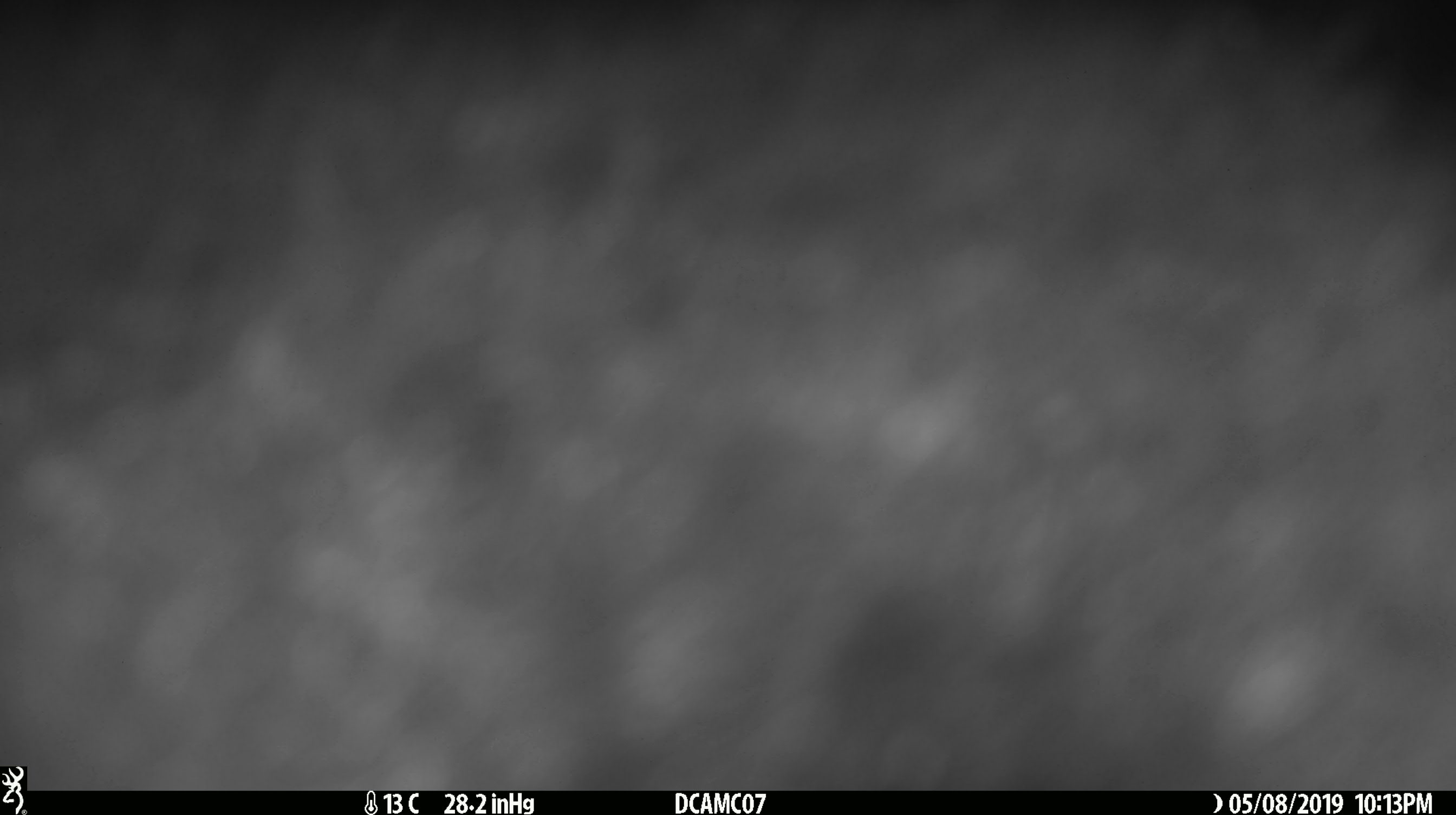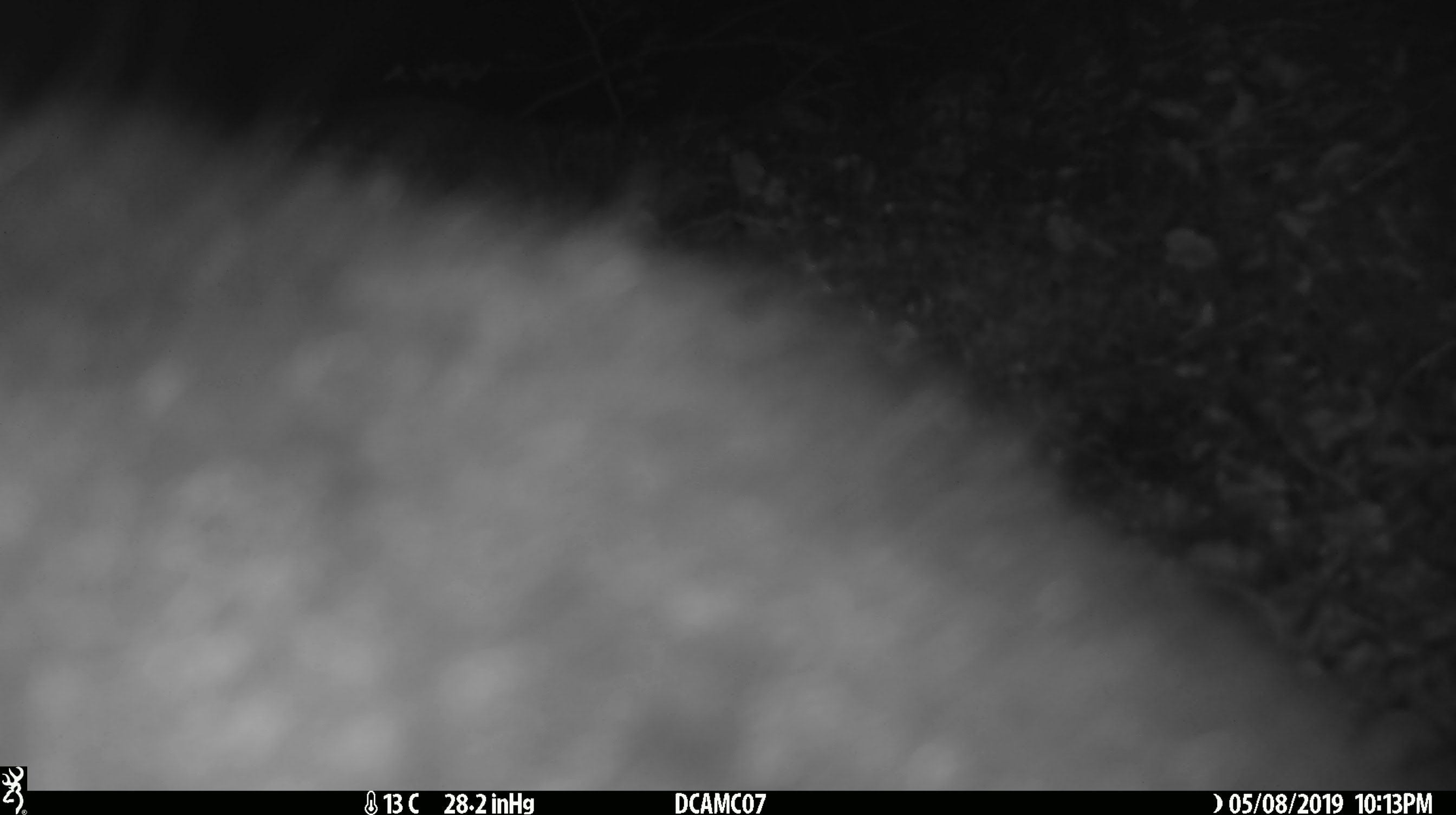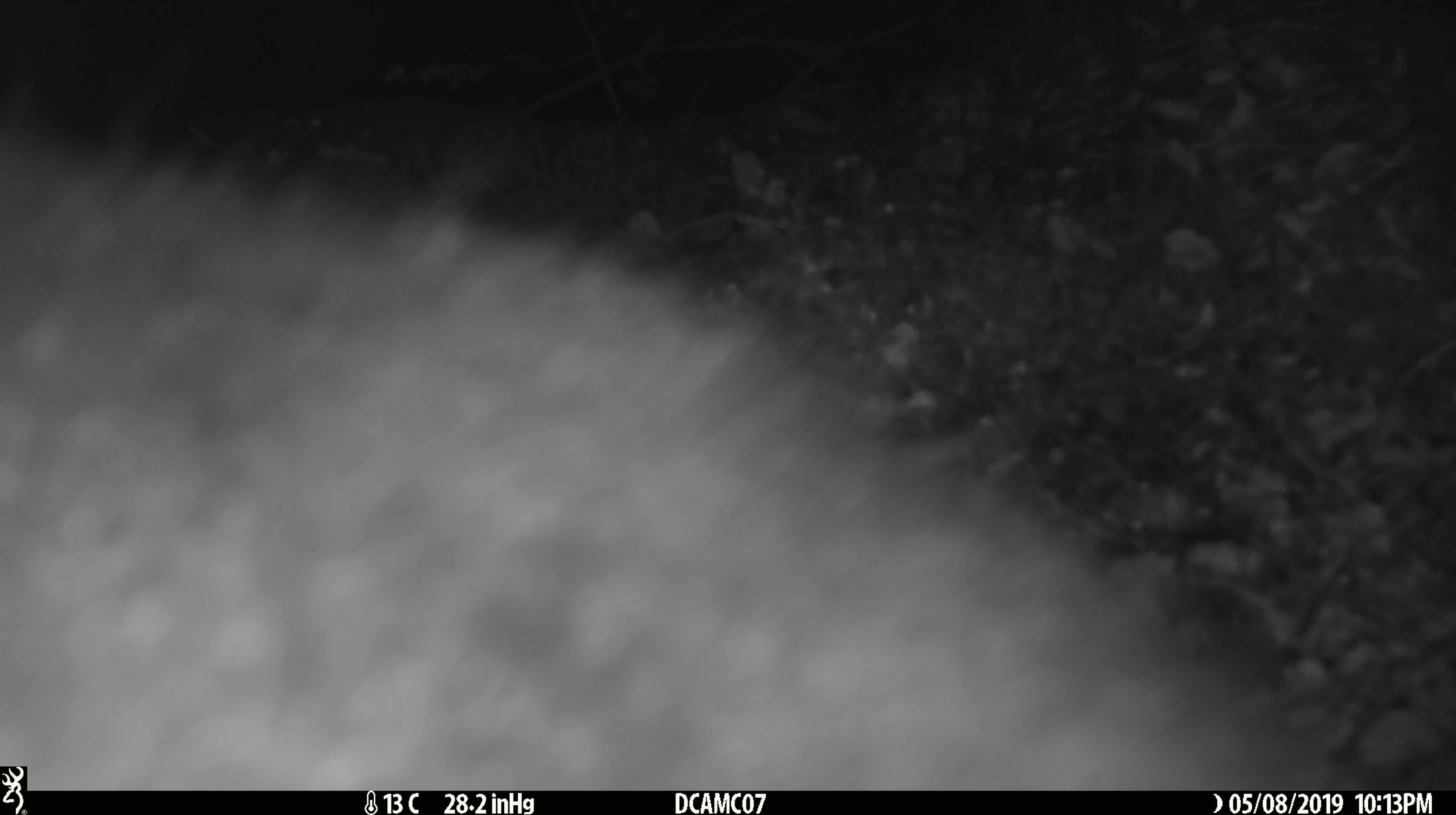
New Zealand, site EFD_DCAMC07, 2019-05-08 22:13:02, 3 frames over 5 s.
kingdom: Animalia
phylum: Chordata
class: Mammalia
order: Diprotodontia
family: Phalangeridae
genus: Trichosurus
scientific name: Trichosurus vulpecula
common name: common brushtail possum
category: possum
Possum (common brushtail possum) (Trichosurus vulpecula).